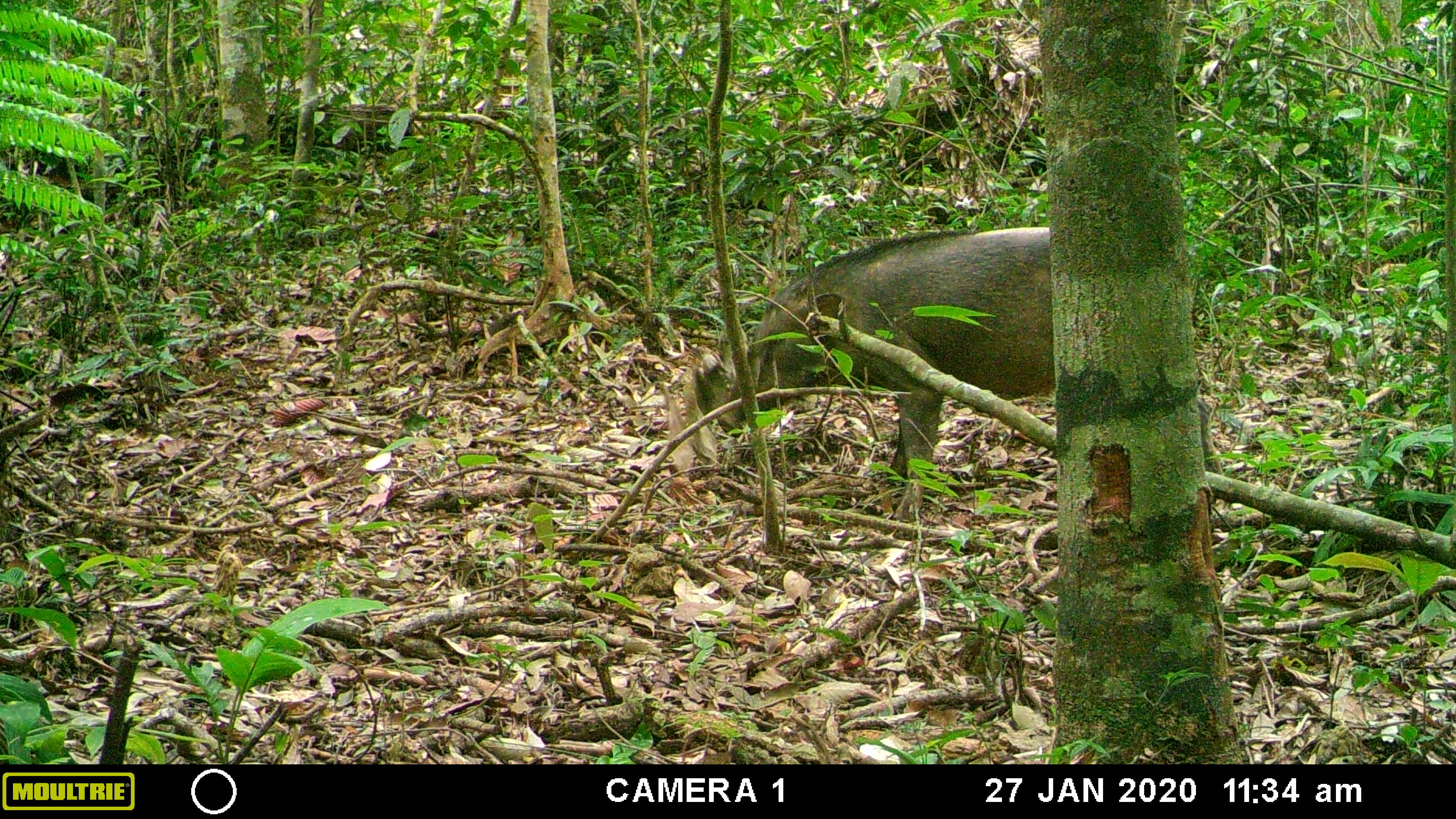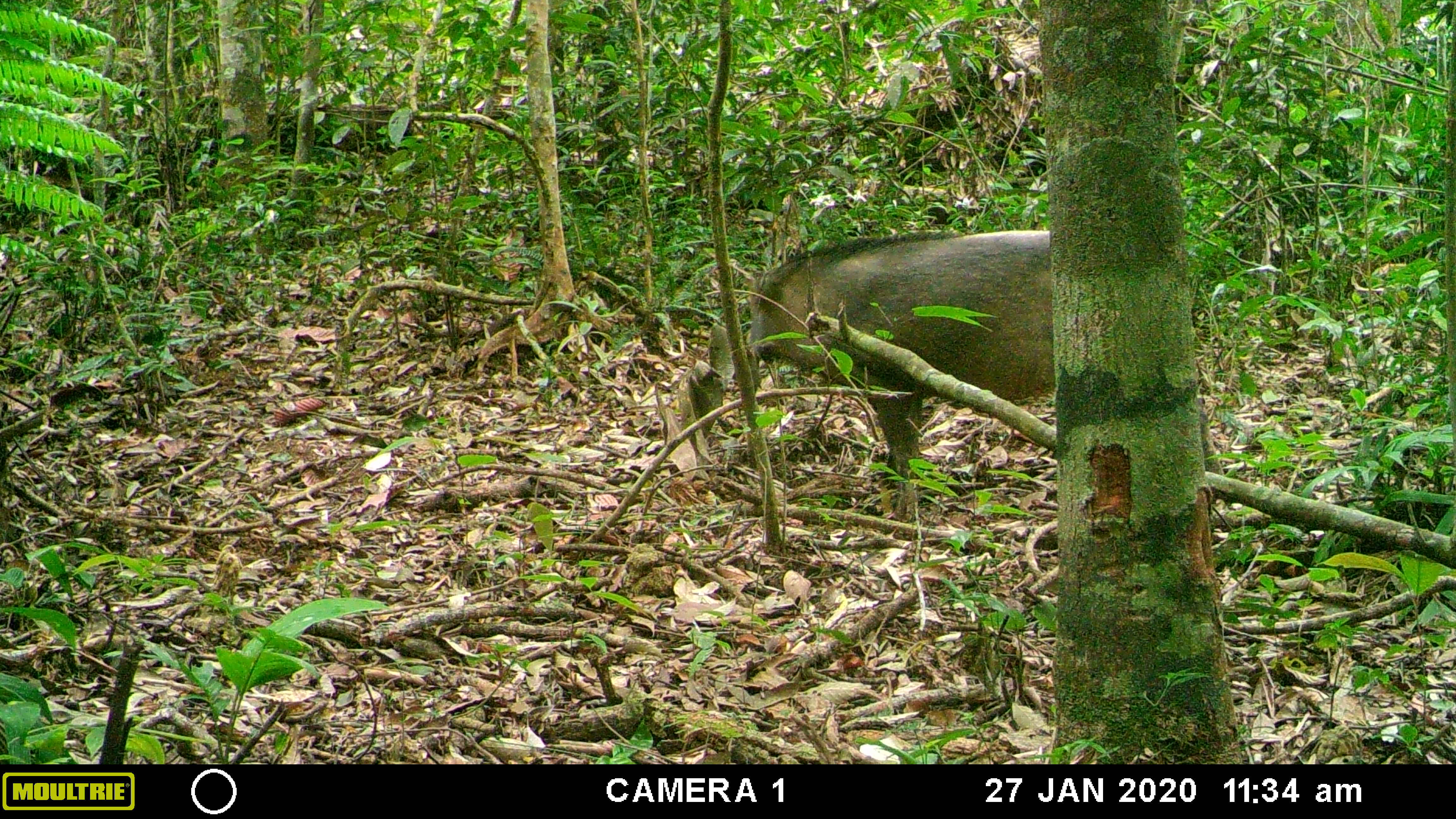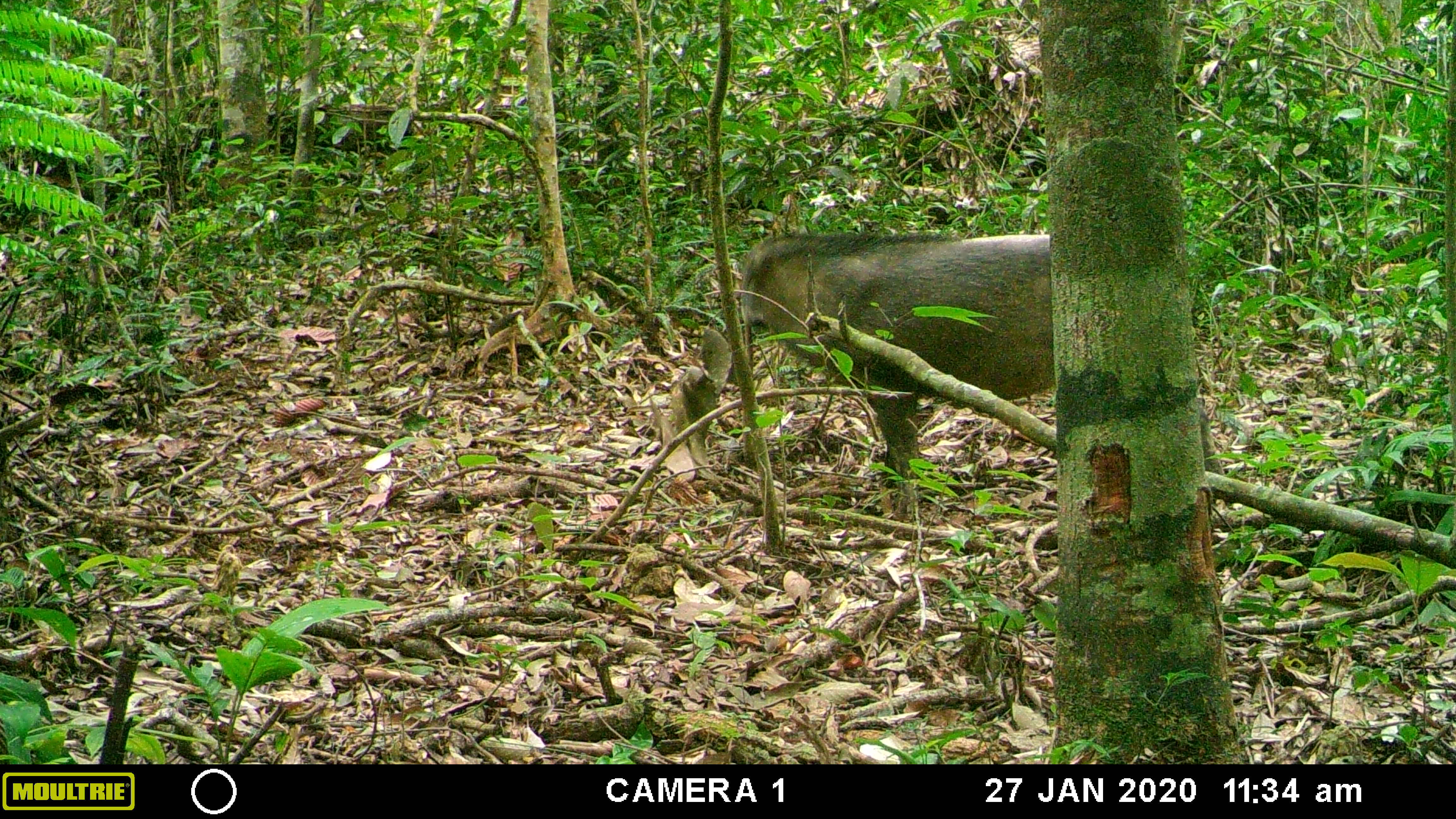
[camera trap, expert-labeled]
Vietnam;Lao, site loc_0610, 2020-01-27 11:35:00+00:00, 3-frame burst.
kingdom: Animalia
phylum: Chordata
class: Mammalia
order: Artiodactyla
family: Suidae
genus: Sus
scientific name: Sus scrofa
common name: eurasian wild pig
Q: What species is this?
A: Eurasian wild pig (Sus scrofa).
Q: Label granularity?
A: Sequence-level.